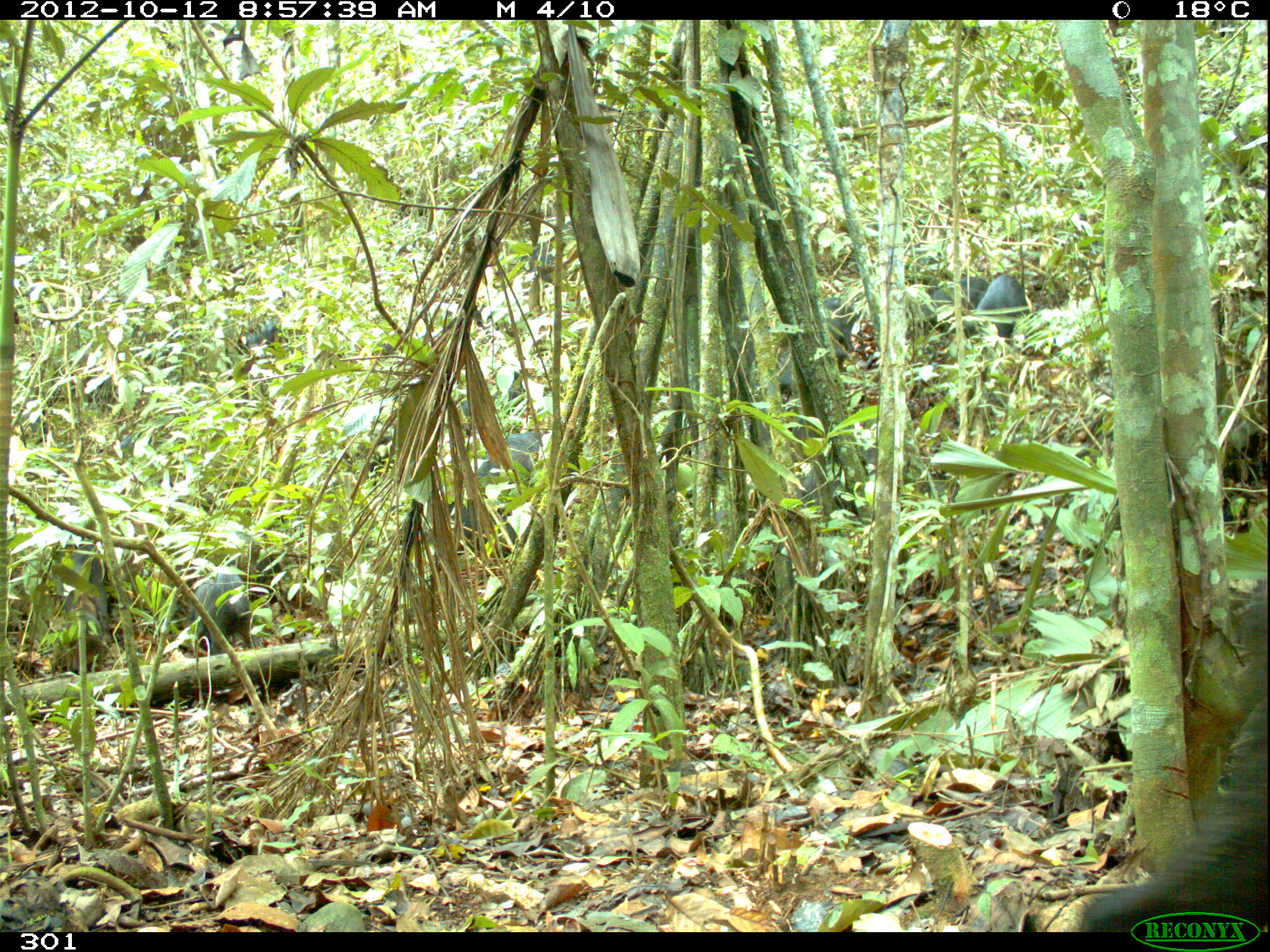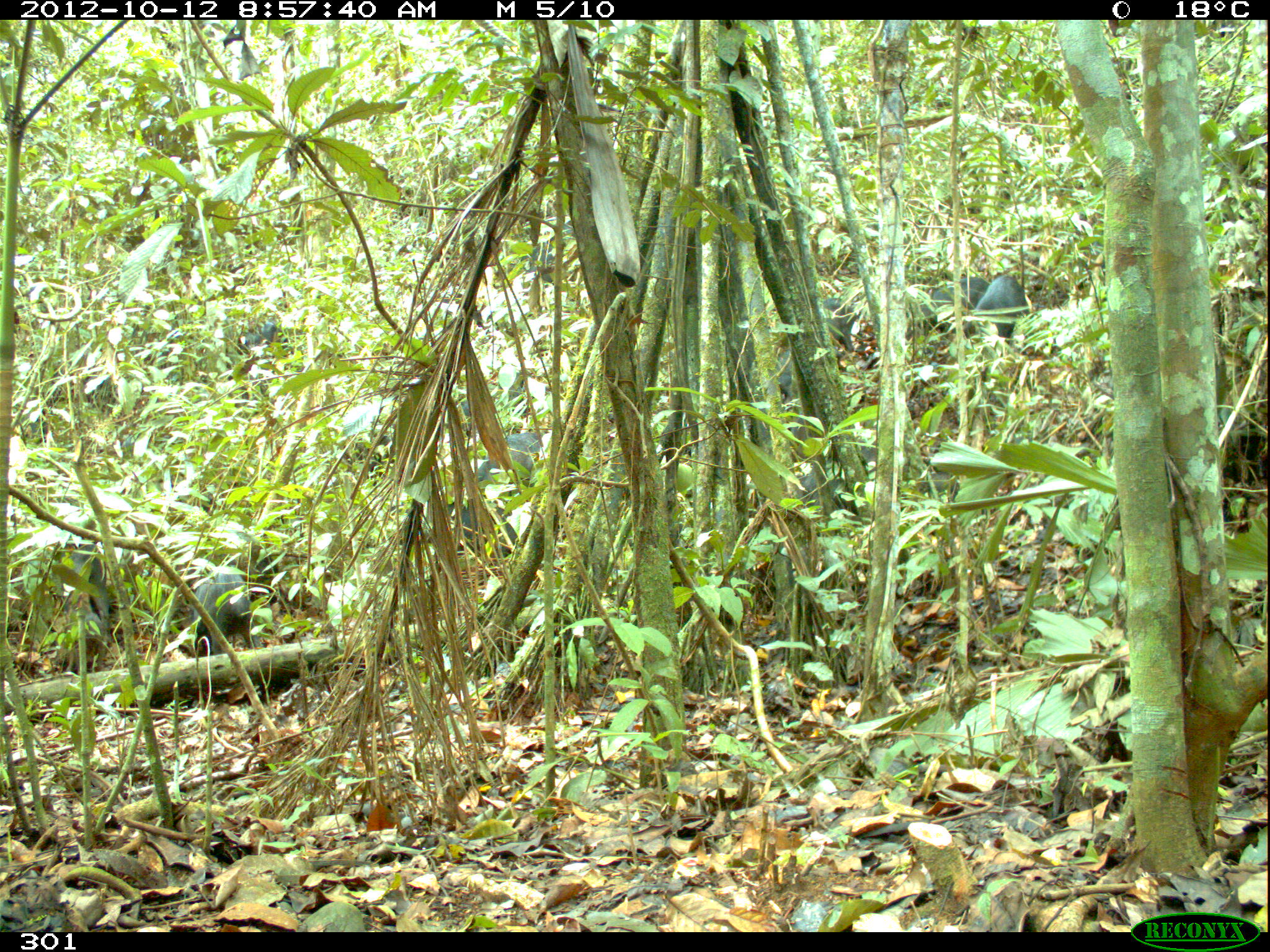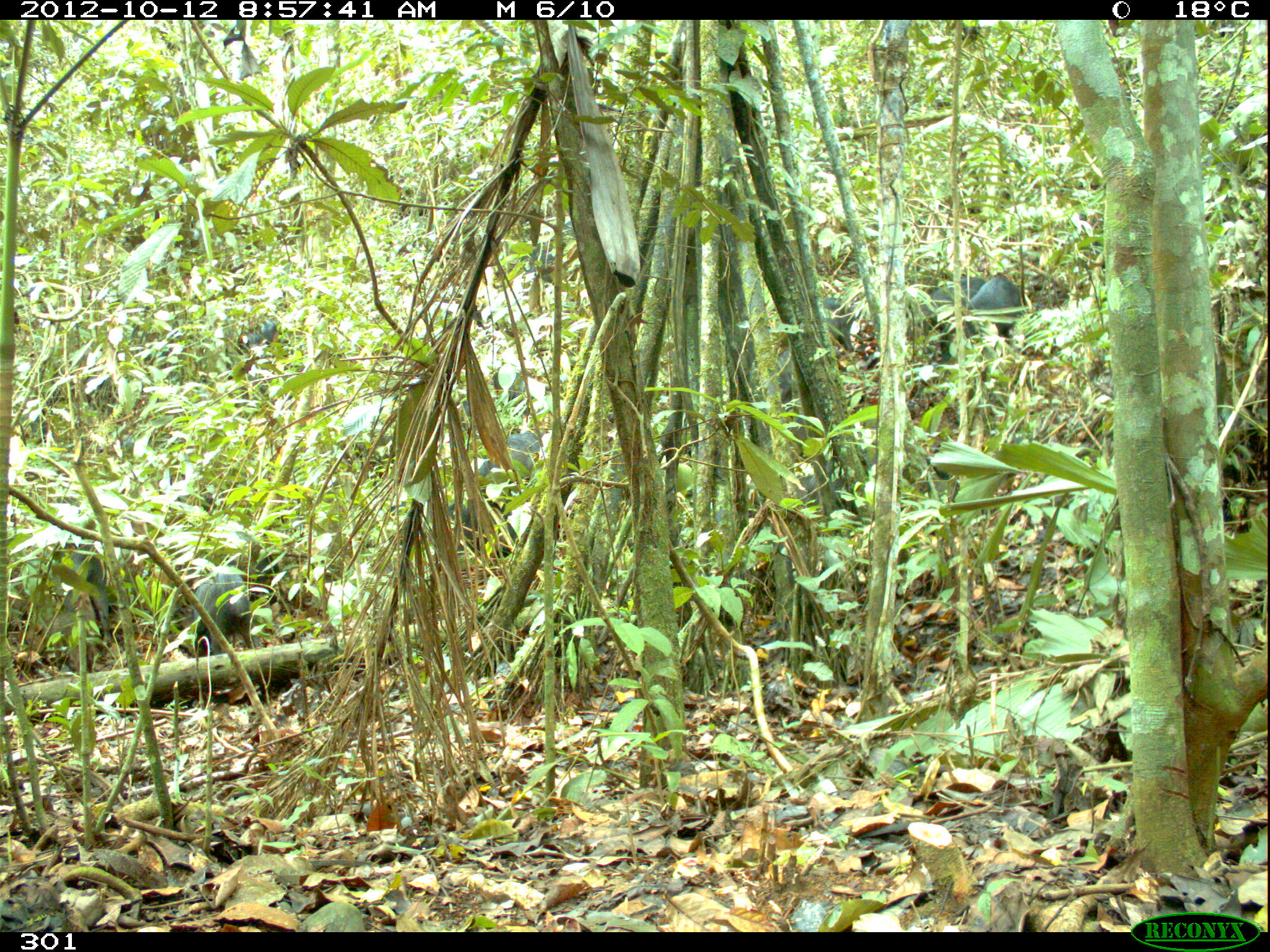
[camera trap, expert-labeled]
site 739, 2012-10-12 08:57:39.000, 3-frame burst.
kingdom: Animalia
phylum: Chordata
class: Mammalia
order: Artiodactyla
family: Tayassuidae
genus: Tayassu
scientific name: Tayassu pecari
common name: white-lipped peccary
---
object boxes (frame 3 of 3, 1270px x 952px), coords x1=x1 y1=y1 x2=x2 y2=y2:
tayassu pecari: x1=437 y1=430 x2=548 y2=556; x1=193 y1=567 x2=257 y2=654; x1=55 y1=541 x2=110 y2=641; x1=918 y1=275 x2=987 y2=324; x1=972 y1=273 x2=1025 y2=336; x1=817 y1=297 x2=866 y2=351; x1=761 y1=343 x2=793 y2=406; x1=519 y1=240 x2=557 y2=291; x1=340 y1=436 x2=382 y2=478; x1=243 y1=315 x2=277 y2=351; x1=442 y1=393 x2=472 y2=427